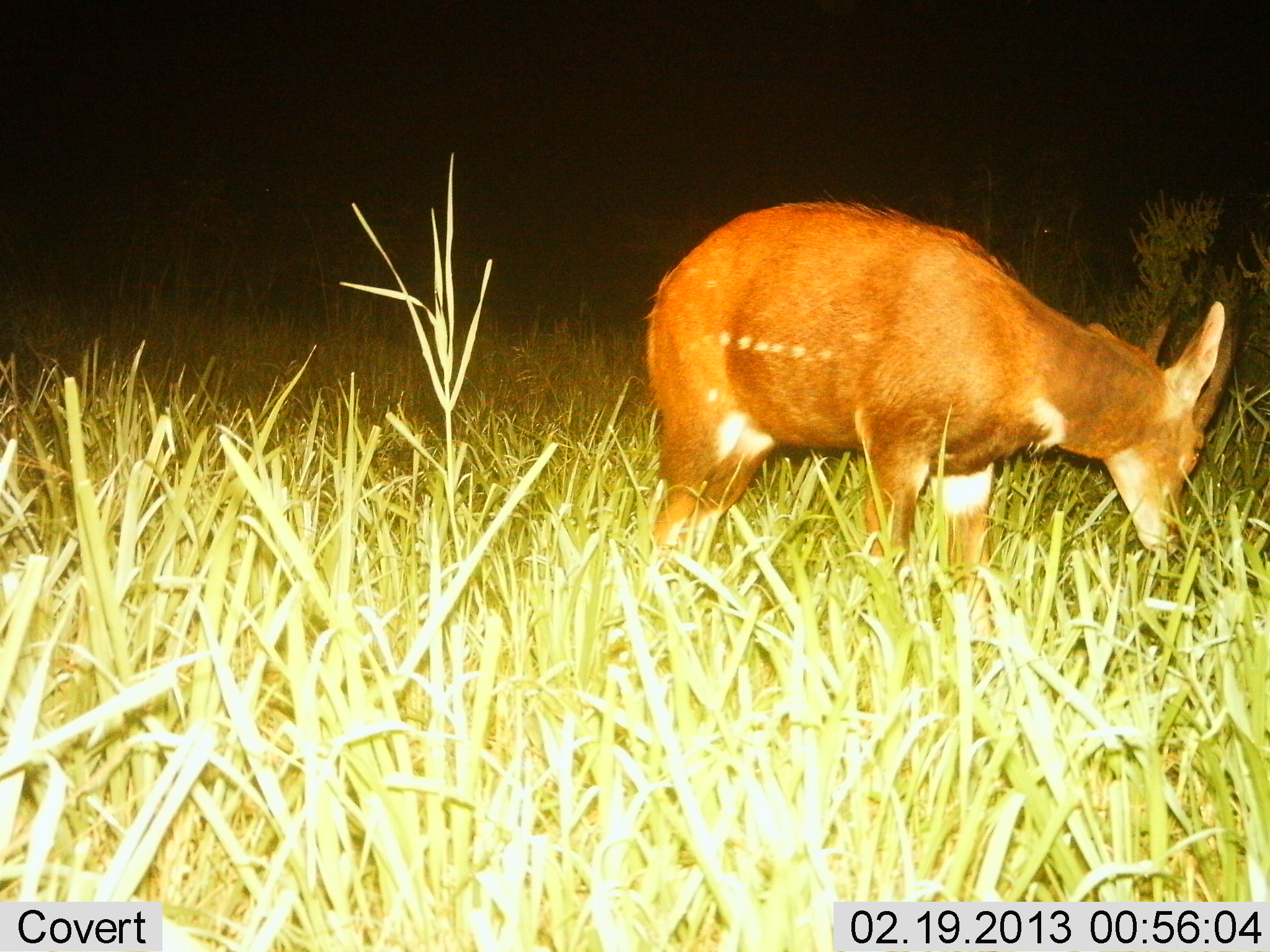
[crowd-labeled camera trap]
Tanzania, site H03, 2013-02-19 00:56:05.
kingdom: Animalia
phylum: Chordata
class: Mammalia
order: Artiodactyla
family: Bovidae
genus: Tragelaphus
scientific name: Tragelaphus scriptus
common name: bushbuck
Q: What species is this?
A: Bushbuck (Tragelaphus scriptus).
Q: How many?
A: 1.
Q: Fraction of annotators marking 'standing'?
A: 41%.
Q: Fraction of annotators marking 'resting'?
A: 4%.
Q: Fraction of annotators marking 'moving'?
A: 0%.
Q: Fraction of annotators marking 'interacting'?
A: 0%.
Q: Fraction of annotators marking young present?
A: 4%.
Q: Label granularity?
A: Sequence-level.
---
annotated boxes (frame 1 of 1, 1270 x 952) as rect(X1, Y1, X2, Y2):
animal: rect(642, 197, 1245, 610)